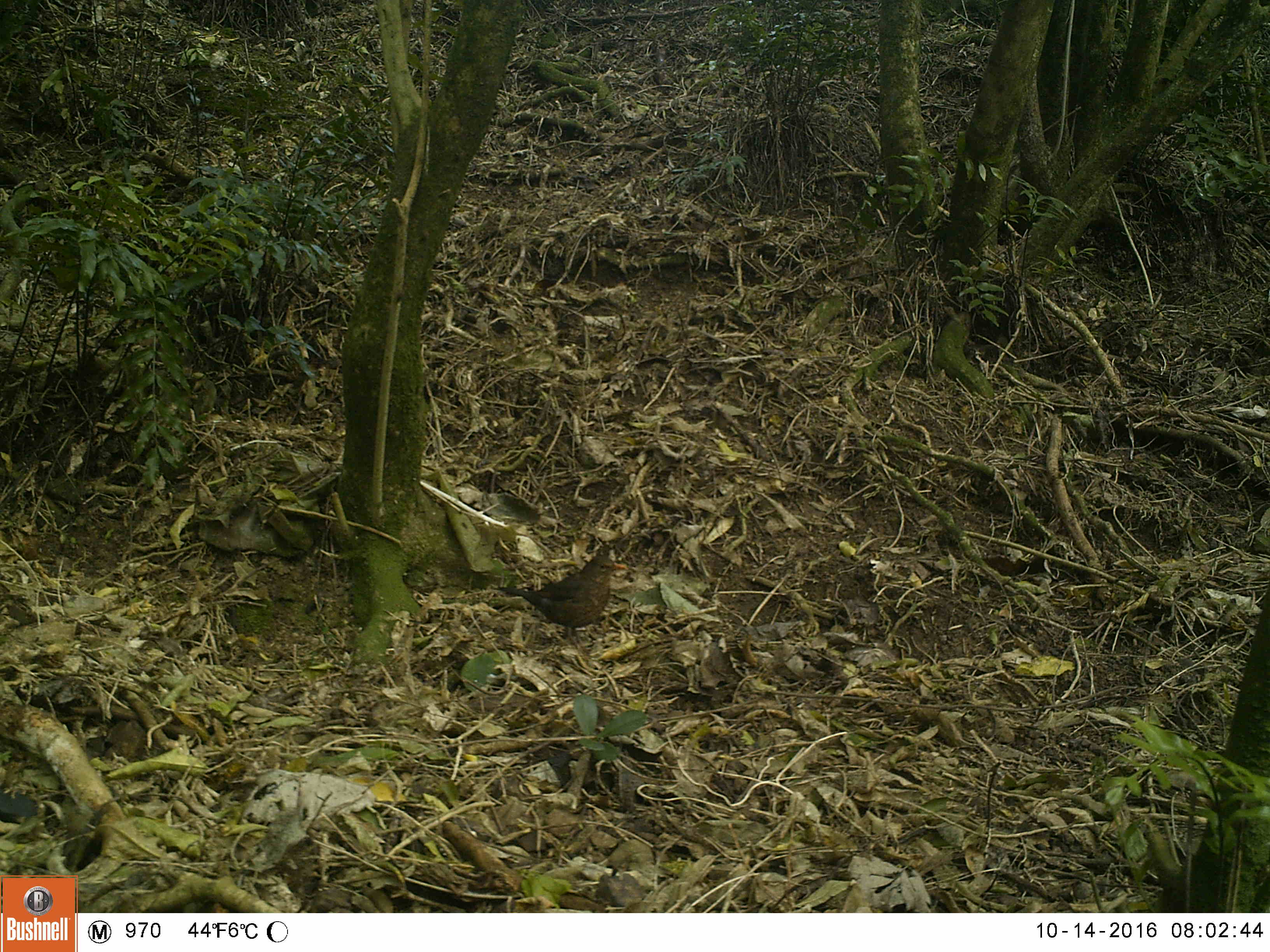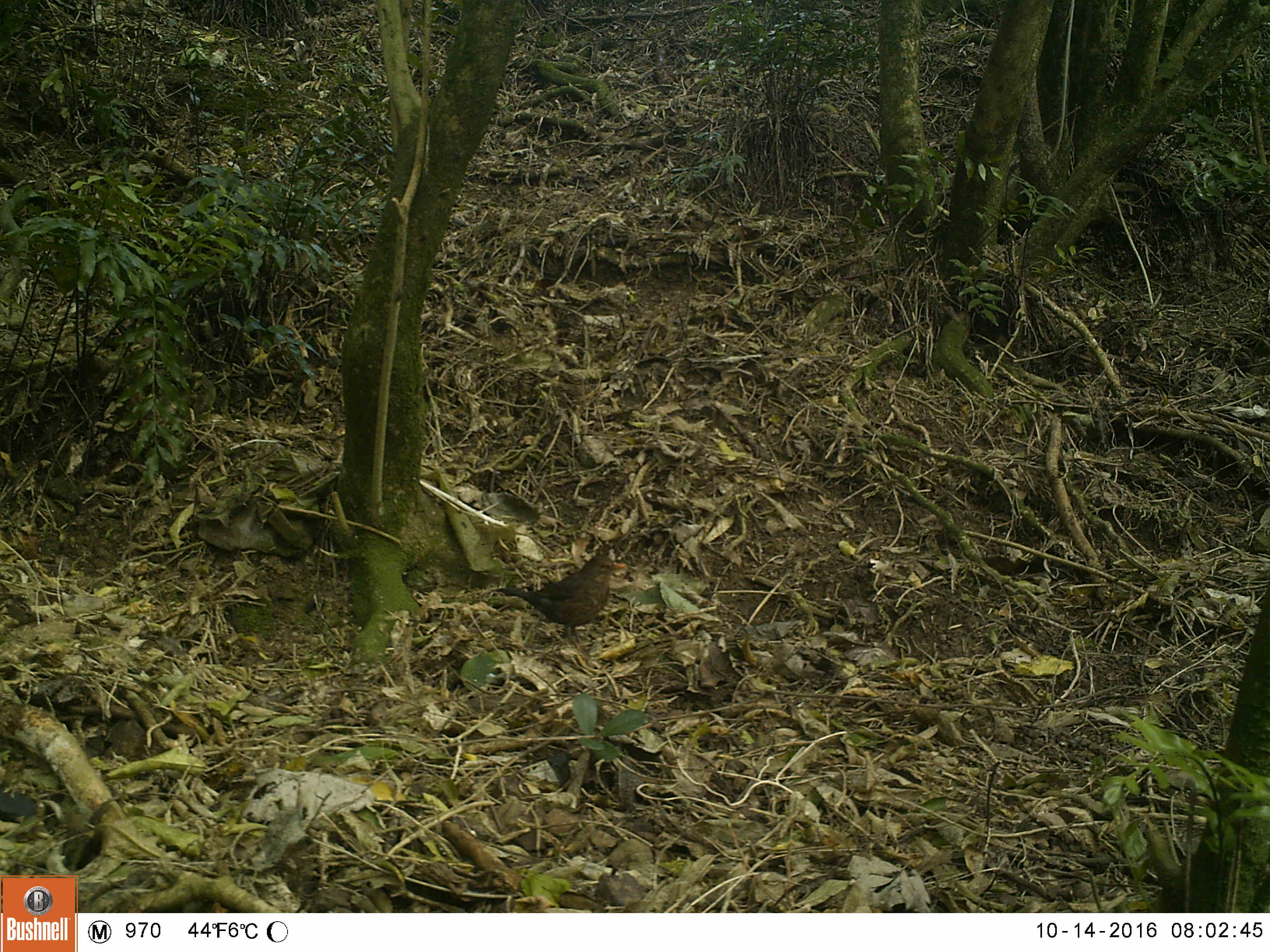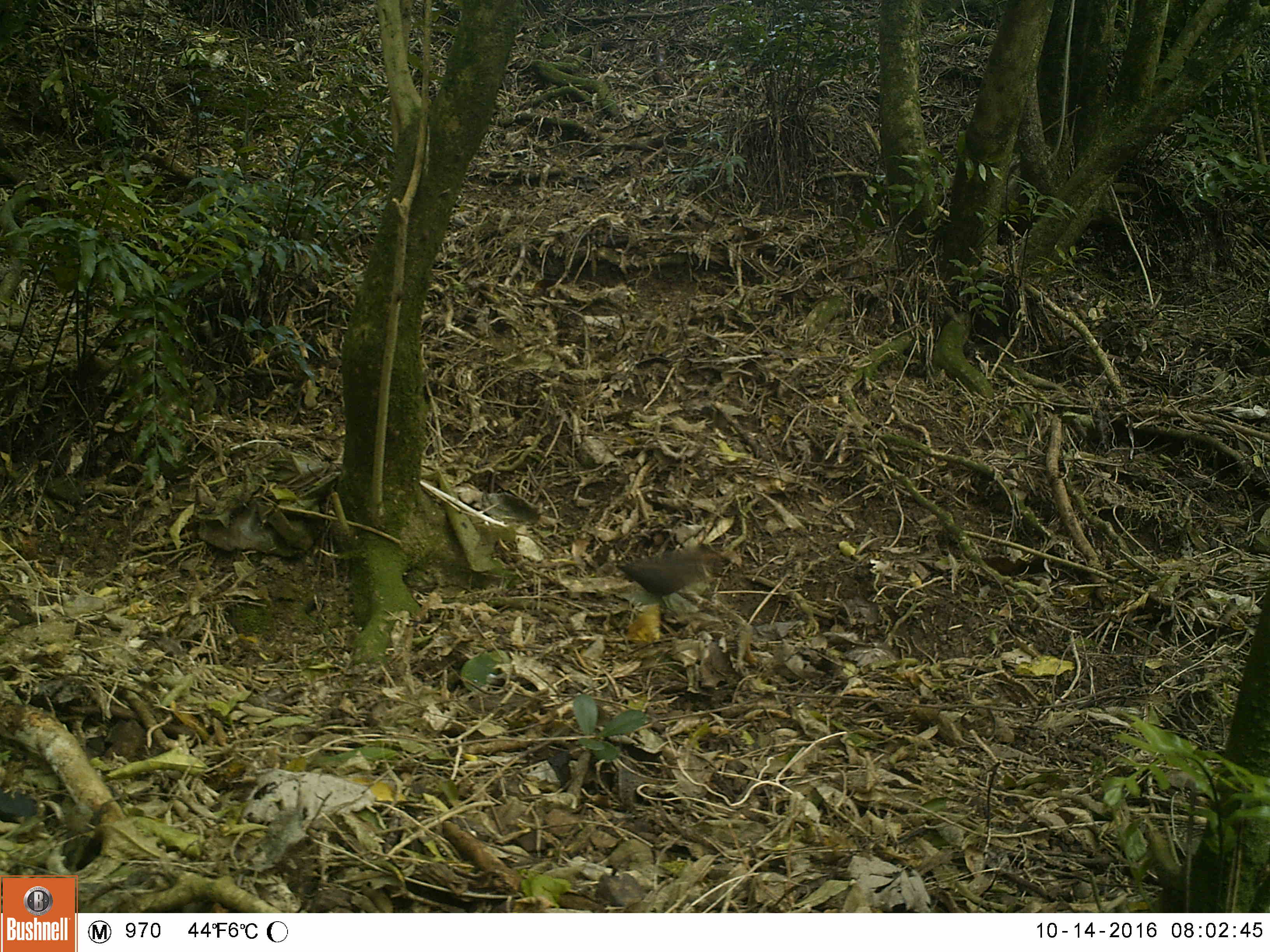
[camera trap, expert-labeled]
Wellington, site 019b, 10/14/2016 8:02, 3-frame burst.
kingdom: Animalia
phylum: Chordata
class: Aves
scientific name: Aves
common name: bird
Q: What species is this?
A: Bird (Aves).